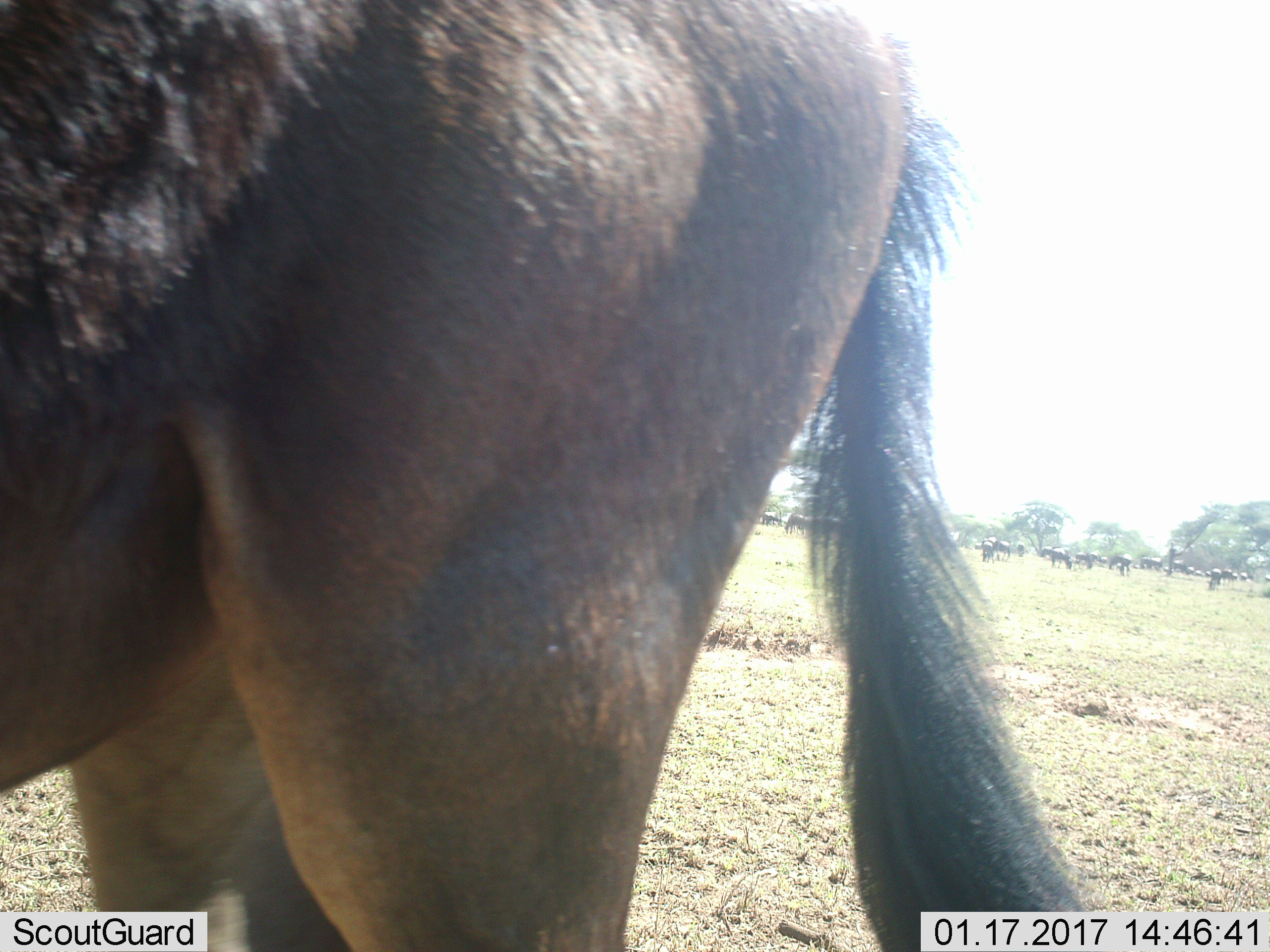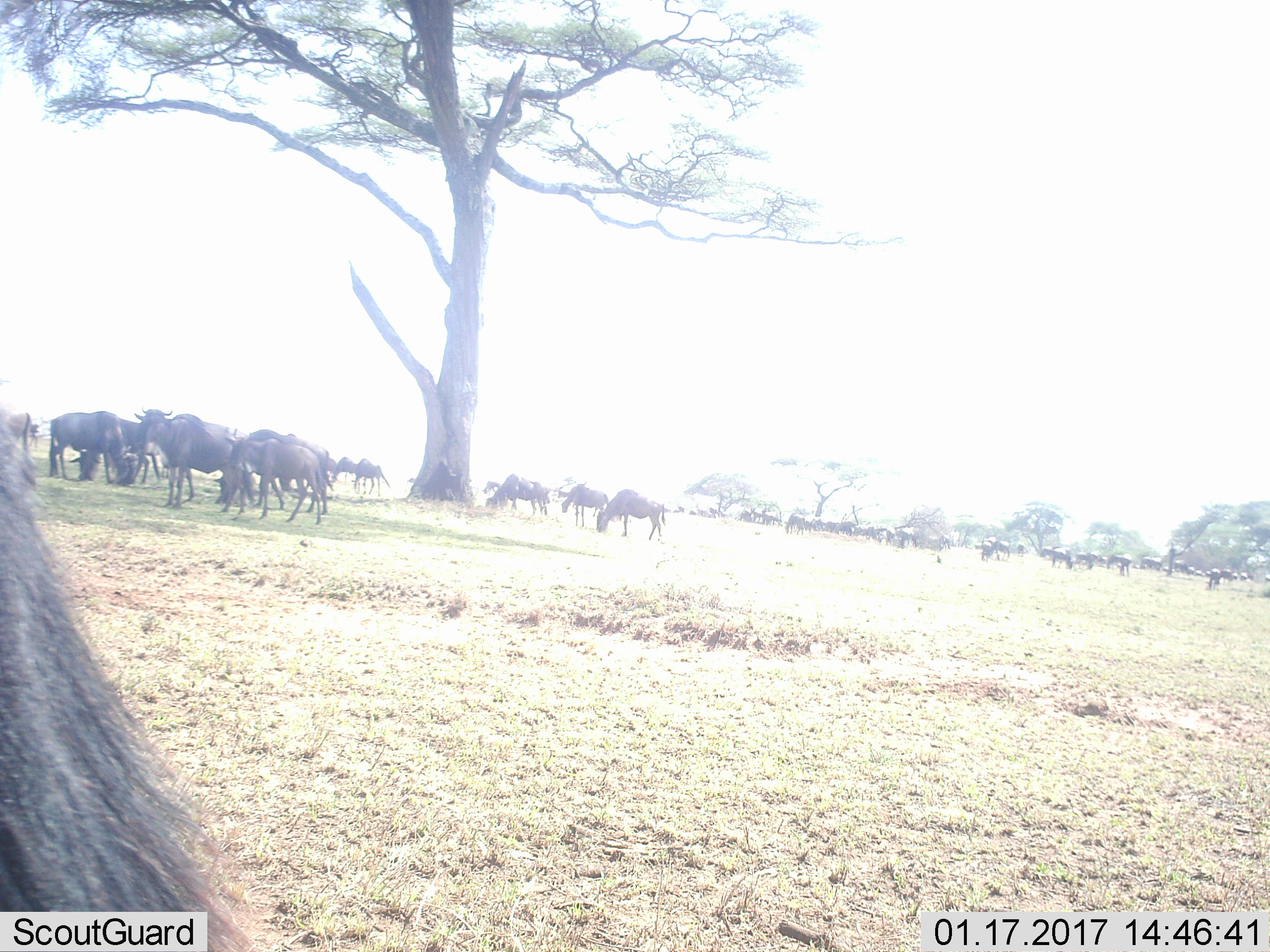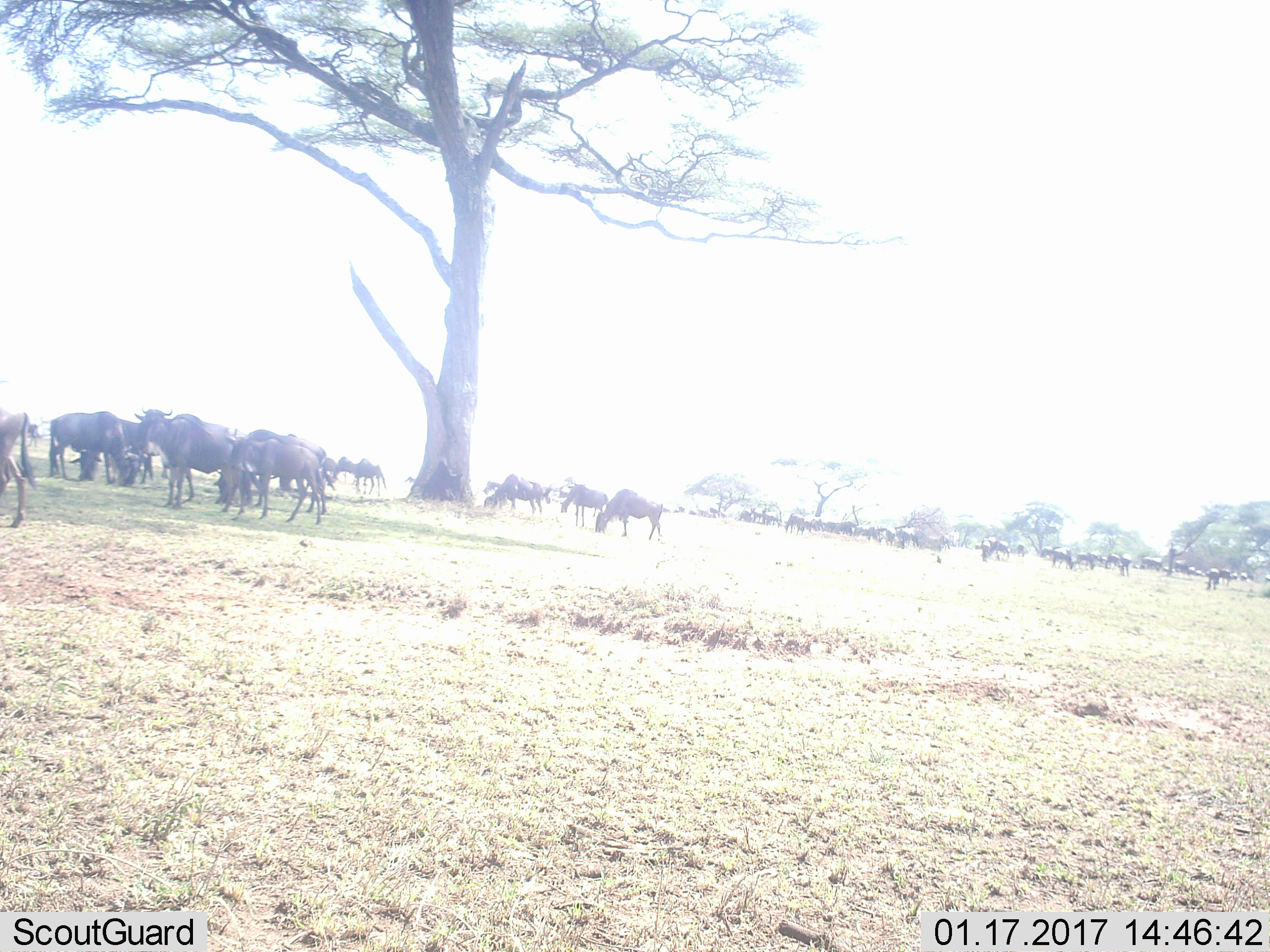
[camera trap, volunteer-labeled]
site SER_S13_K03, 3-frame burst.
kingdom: Animalia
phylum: Chordata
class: Mammalia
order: Artiodactyla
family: Bovidae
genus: Connochaetes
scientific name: Connochaetes taurinus taurinus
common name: blue wildebeest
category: wildebeestblue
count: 11-50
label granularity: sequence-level